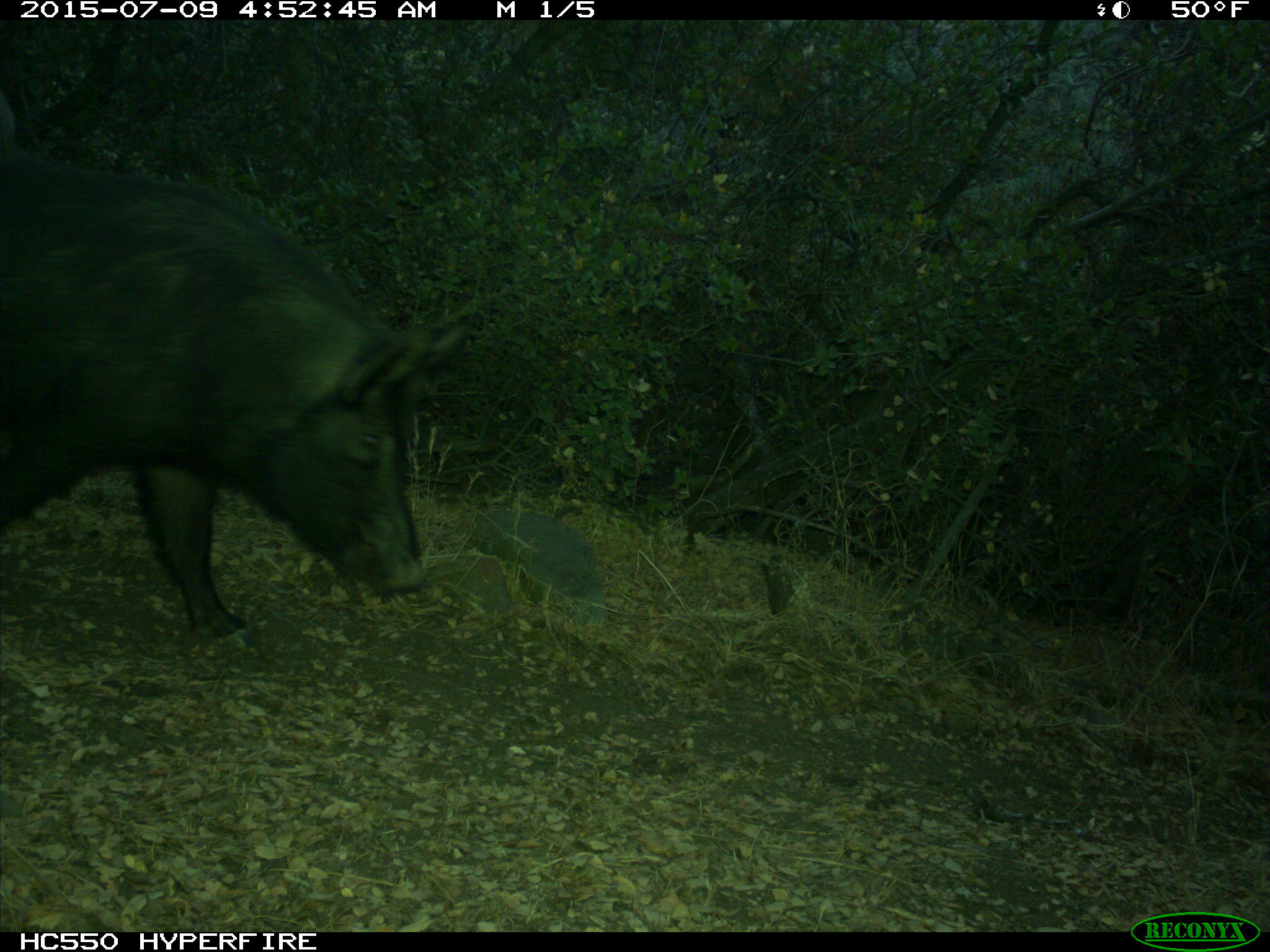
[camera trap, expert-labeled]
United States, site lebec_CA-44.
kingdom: Animalia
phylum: Chordata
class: Mammalia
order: Artiodactyla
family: Suidae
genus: Sus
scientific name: Sus scrofa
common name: wild boar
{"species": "Sus scrofa (wild boar)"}